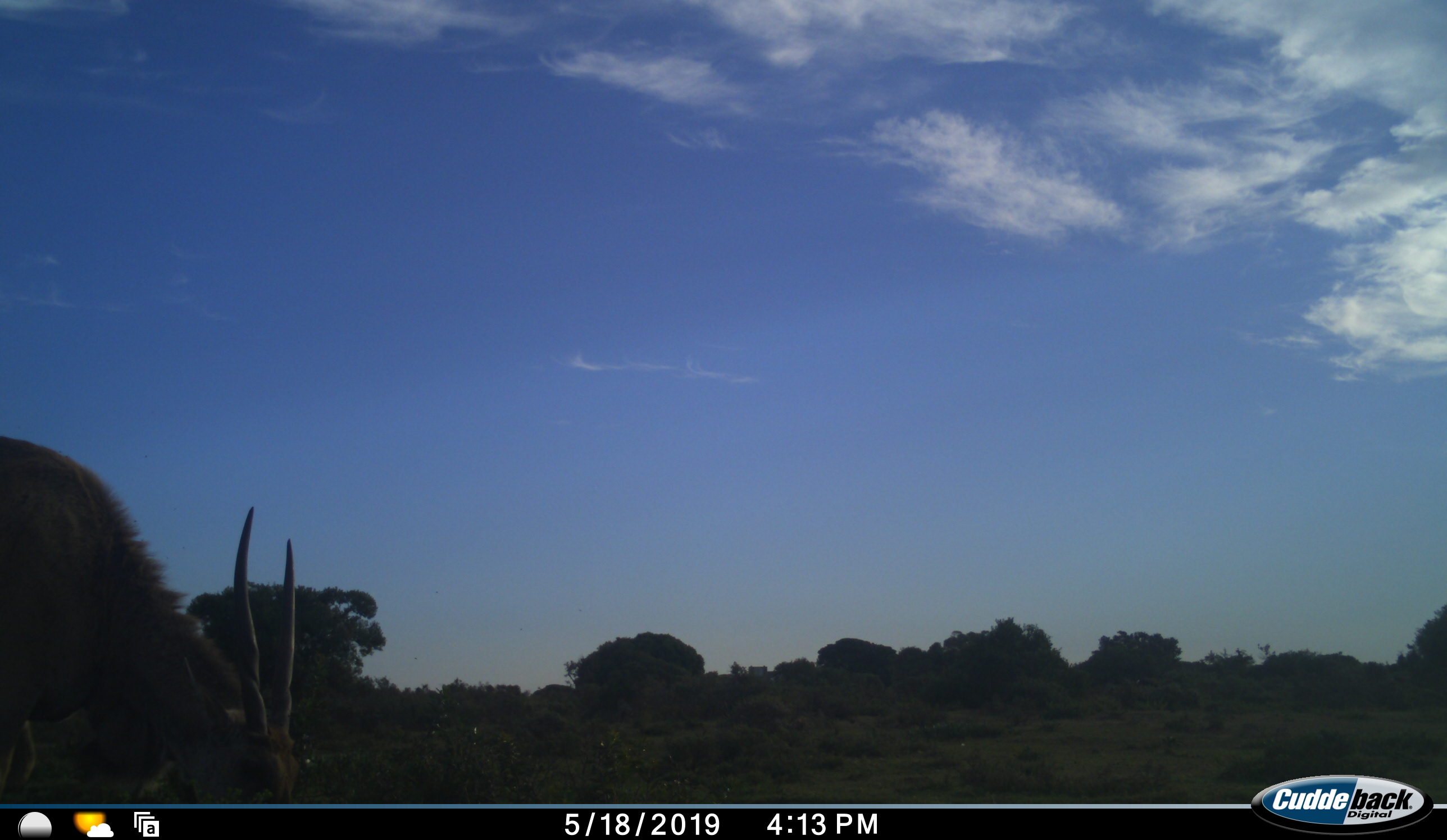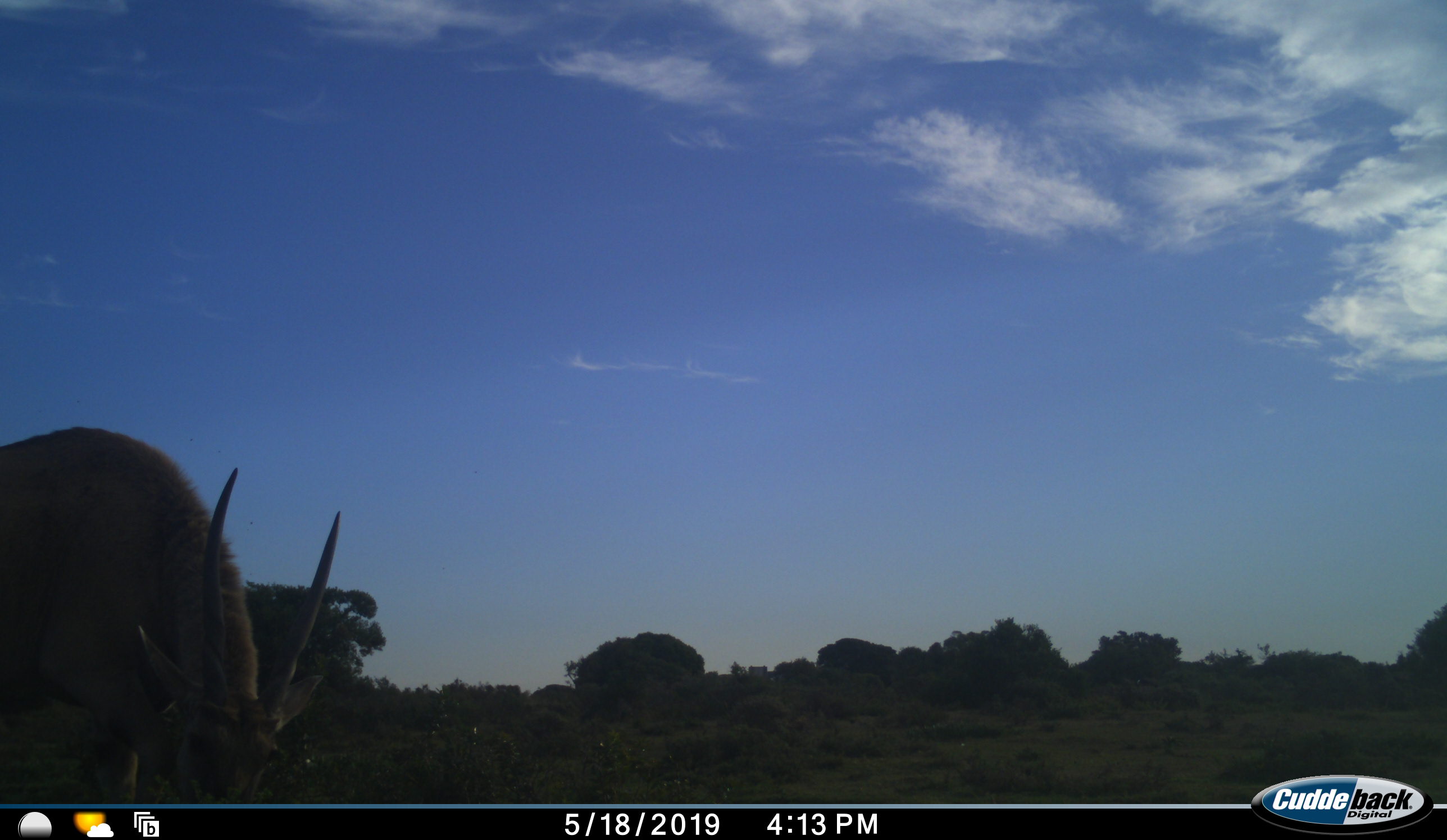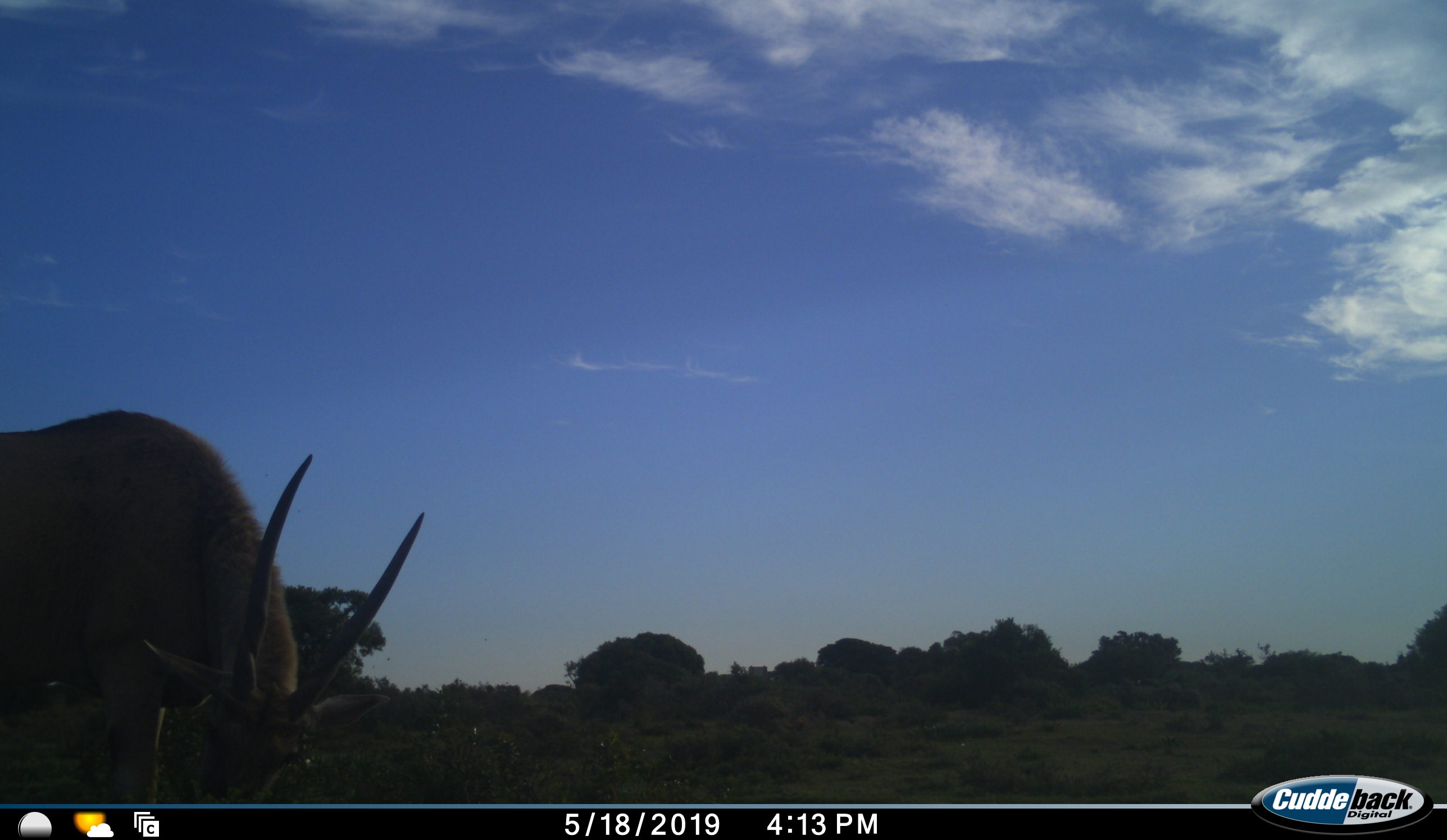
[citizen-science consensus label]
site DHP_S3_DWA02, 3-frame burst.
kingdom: Animalia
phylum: Chordata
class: Mammalia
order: Artiodactyla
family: Bovidae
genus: Tragelaphus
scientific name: Tragelaphus oryx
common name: eland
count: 1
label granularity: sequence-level